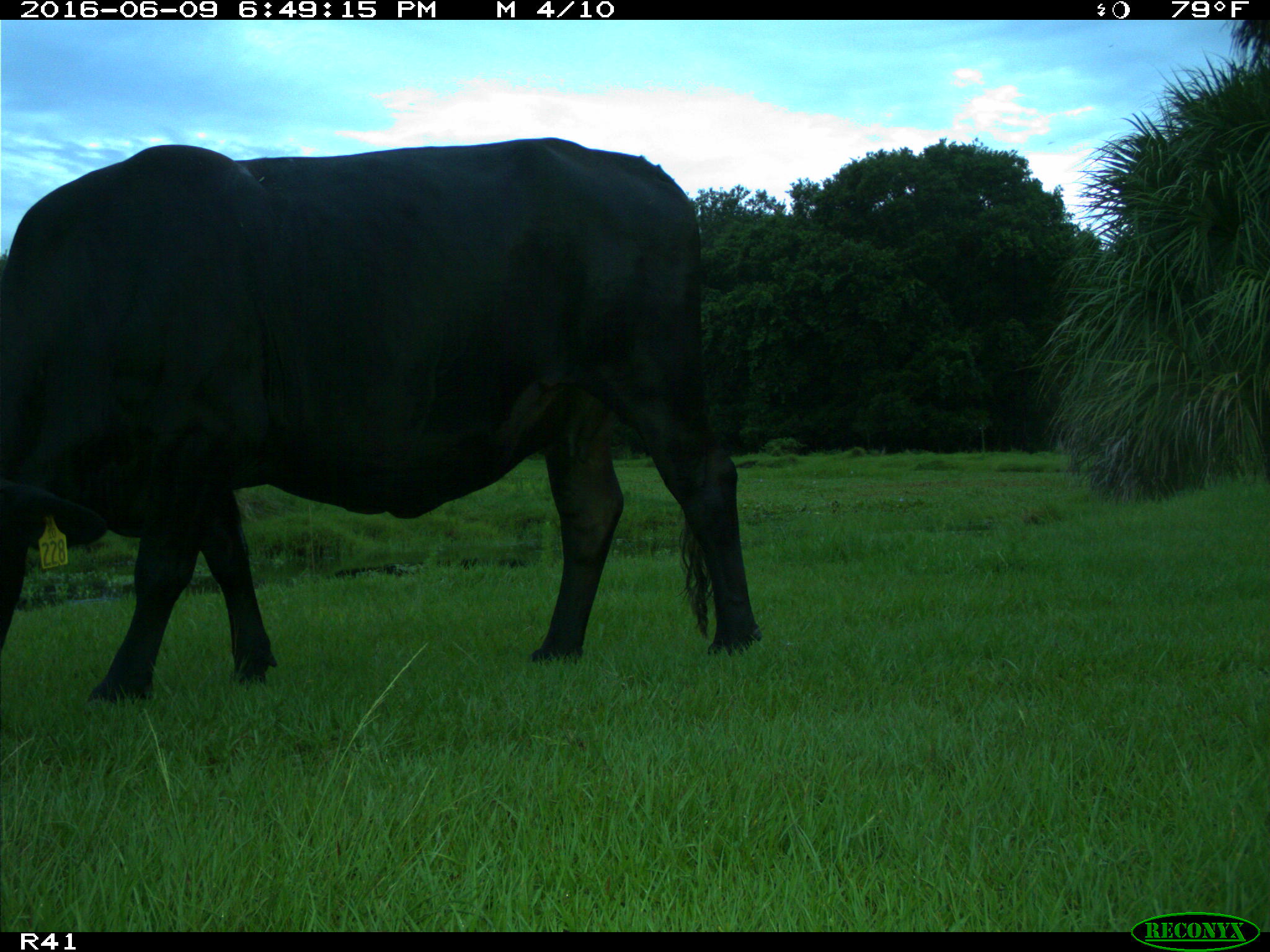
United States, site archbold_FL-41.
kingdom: Animalia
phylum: Chordata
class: Mammalia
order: Artiodactyla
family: Bovidae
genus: Bos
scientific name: Bos taurus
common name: domestic cow